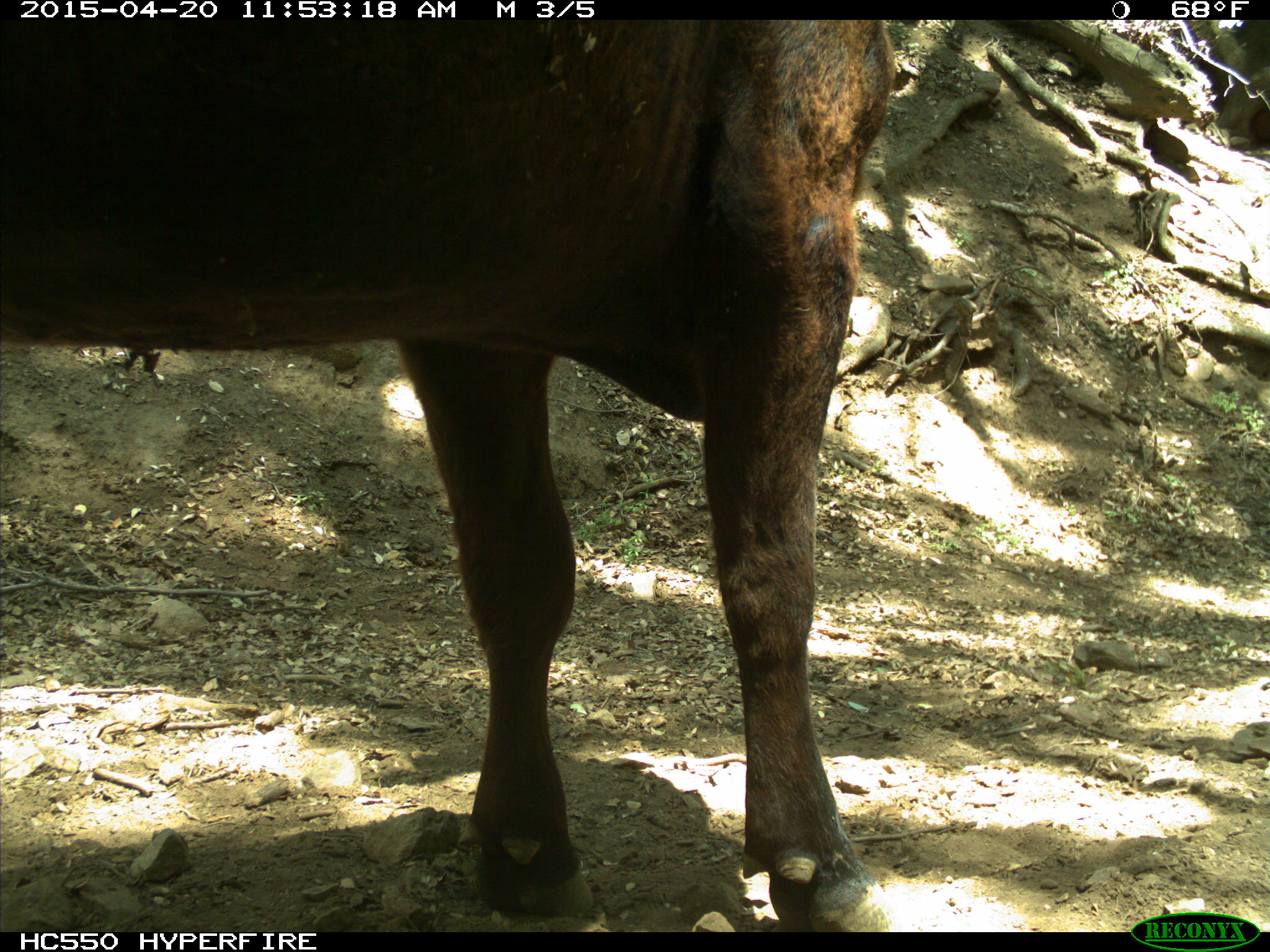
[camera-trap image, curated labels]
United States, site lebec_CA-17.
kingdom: Animalia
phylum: Chordata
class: Mammalia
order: Artiodactyla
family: Bovidae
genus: Bos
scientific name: Bos taurus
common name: domestic cow